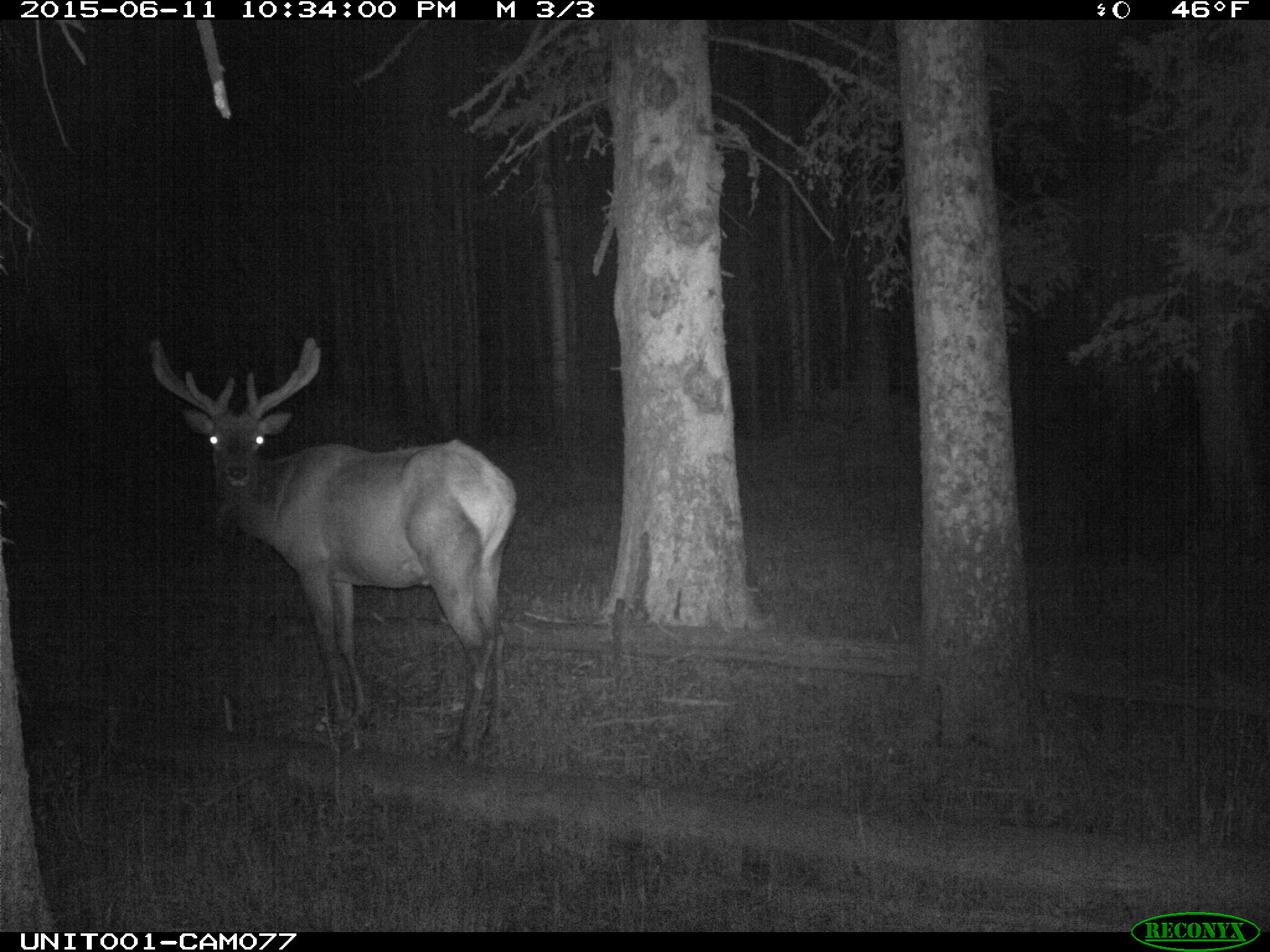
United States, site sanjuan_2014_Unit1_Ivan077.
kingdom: Animalia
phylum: Chordata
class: Mammalia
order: Artiodactyla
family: Cervidae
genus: Cervus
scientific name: Cervus elaphus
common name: red deer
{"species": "Cervus elaphus (red deer)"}